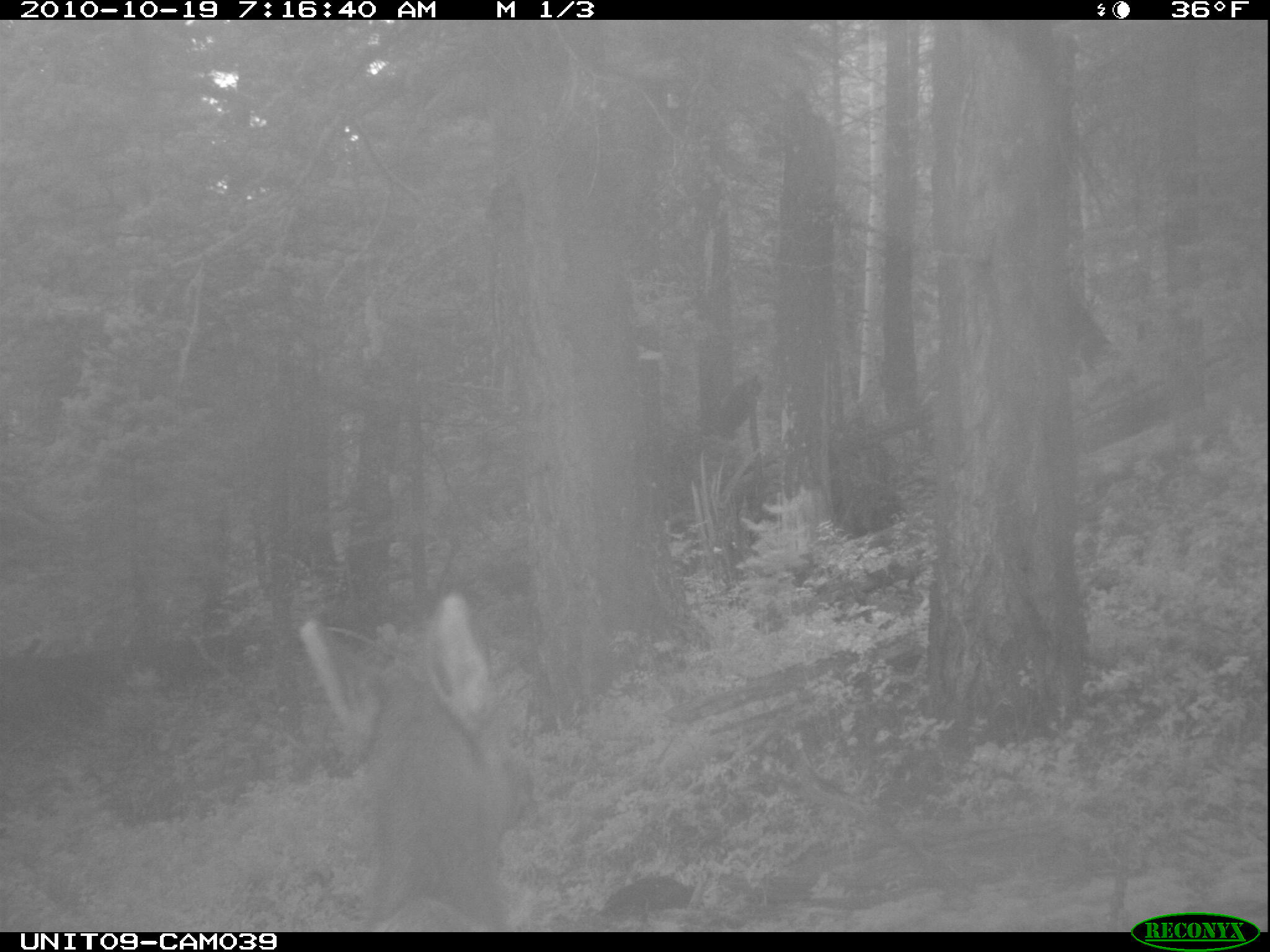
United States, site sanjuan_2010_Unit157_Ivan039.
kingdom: Animalia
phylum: Chordata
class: Mammalia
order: Artiodactyla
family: Cervidae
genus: Cervus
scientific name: Cervus elaphus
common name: red deer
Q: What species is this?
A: Cervus elaphus (red deer).